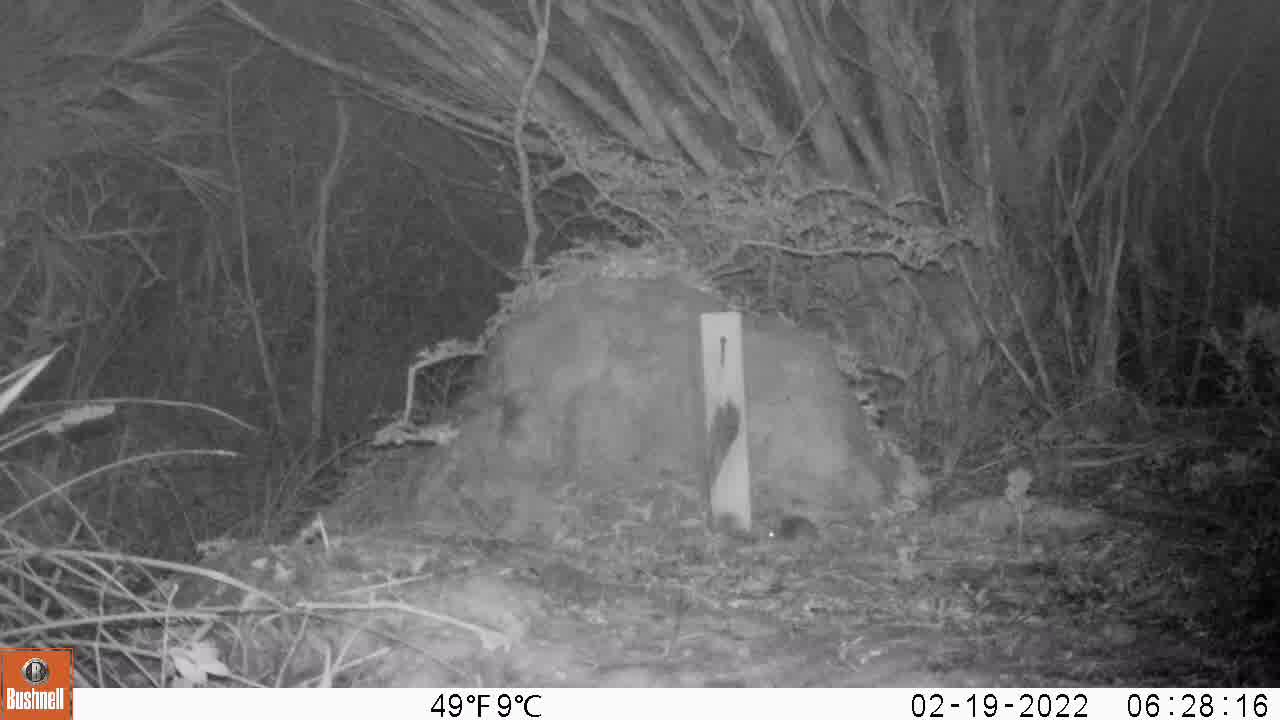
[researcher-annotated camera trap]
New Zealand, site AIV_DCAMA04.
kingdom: Animalia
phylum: Chordata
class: Mammalia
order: Rodentia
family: Muridae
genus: Mus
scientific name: Mus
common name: mouse